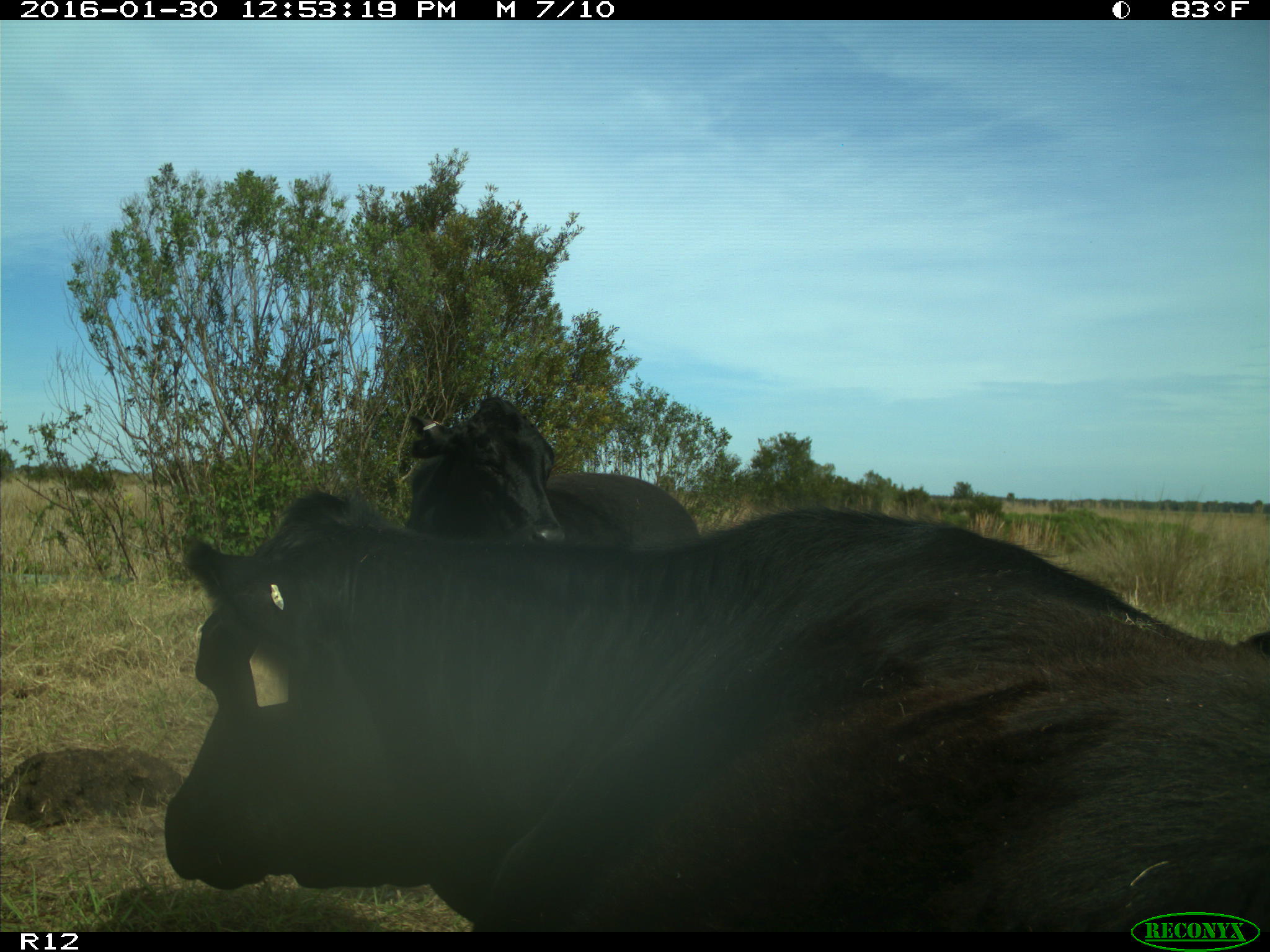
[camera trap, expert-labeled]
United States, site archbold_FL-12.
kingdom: Animalia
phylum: Chordata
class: Mammalia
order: Artiodactyla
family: Bovidae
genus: Bos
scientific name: Bos taurus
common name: domestic cow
Bos taurus (domestic cow).